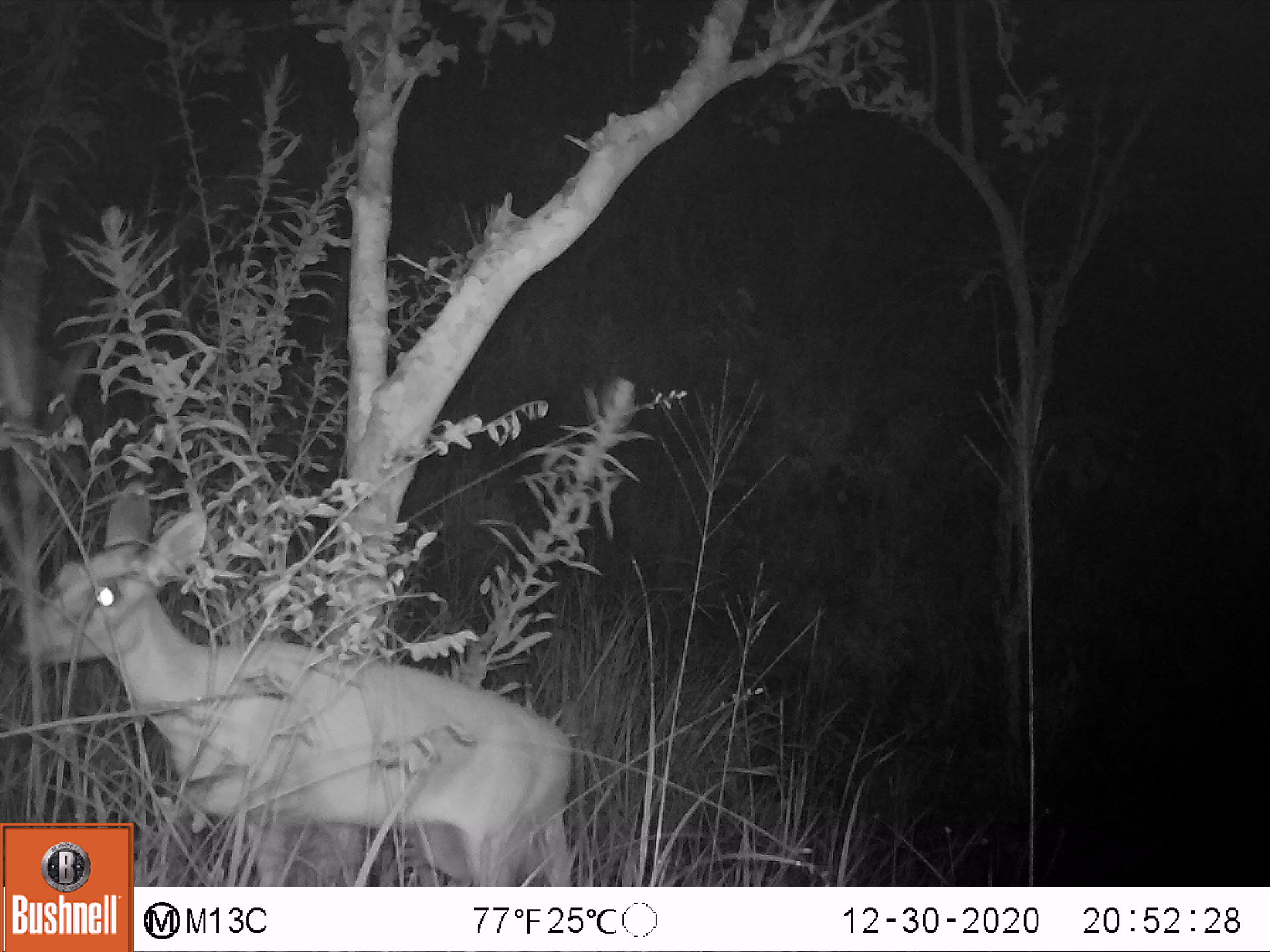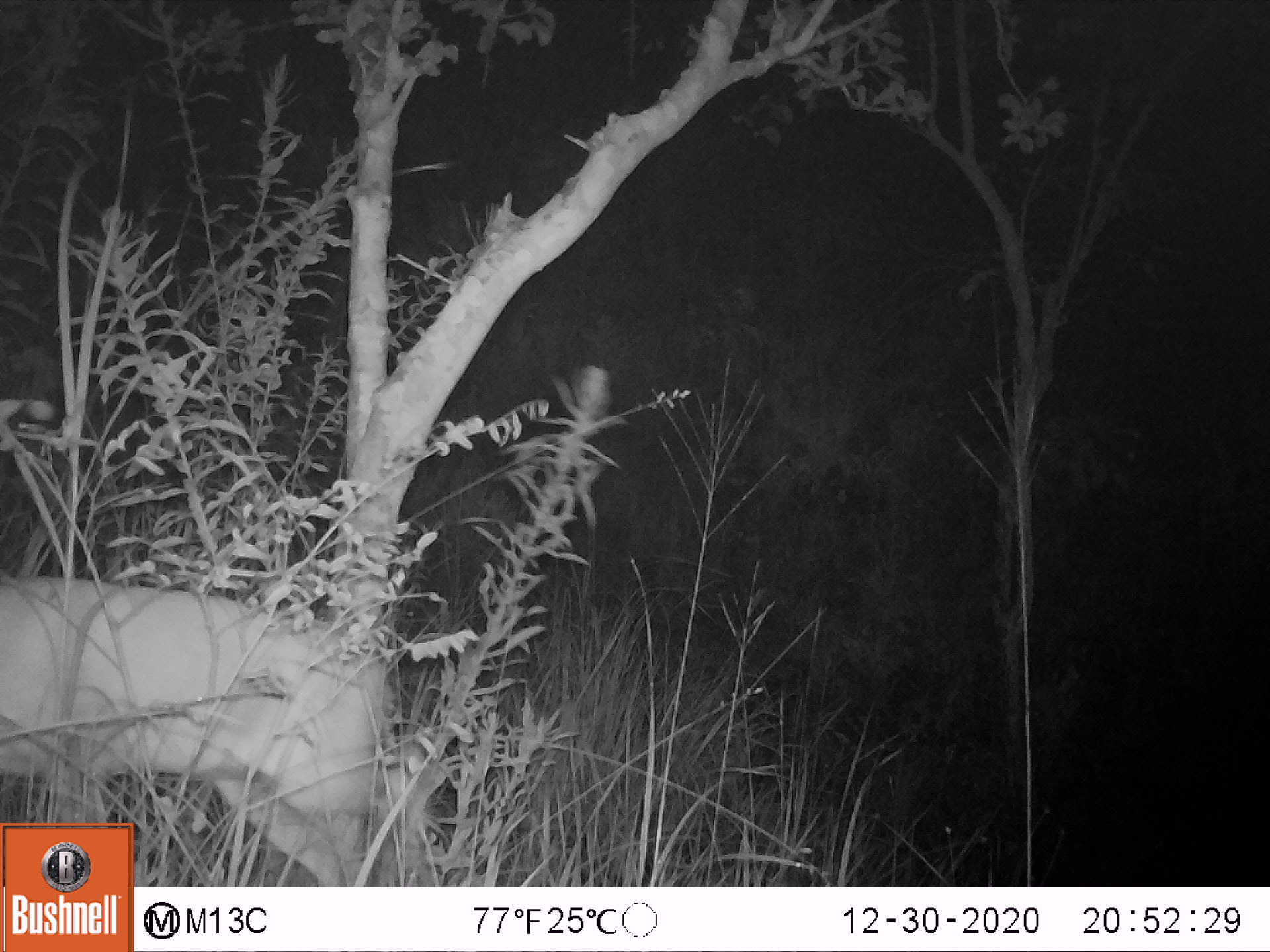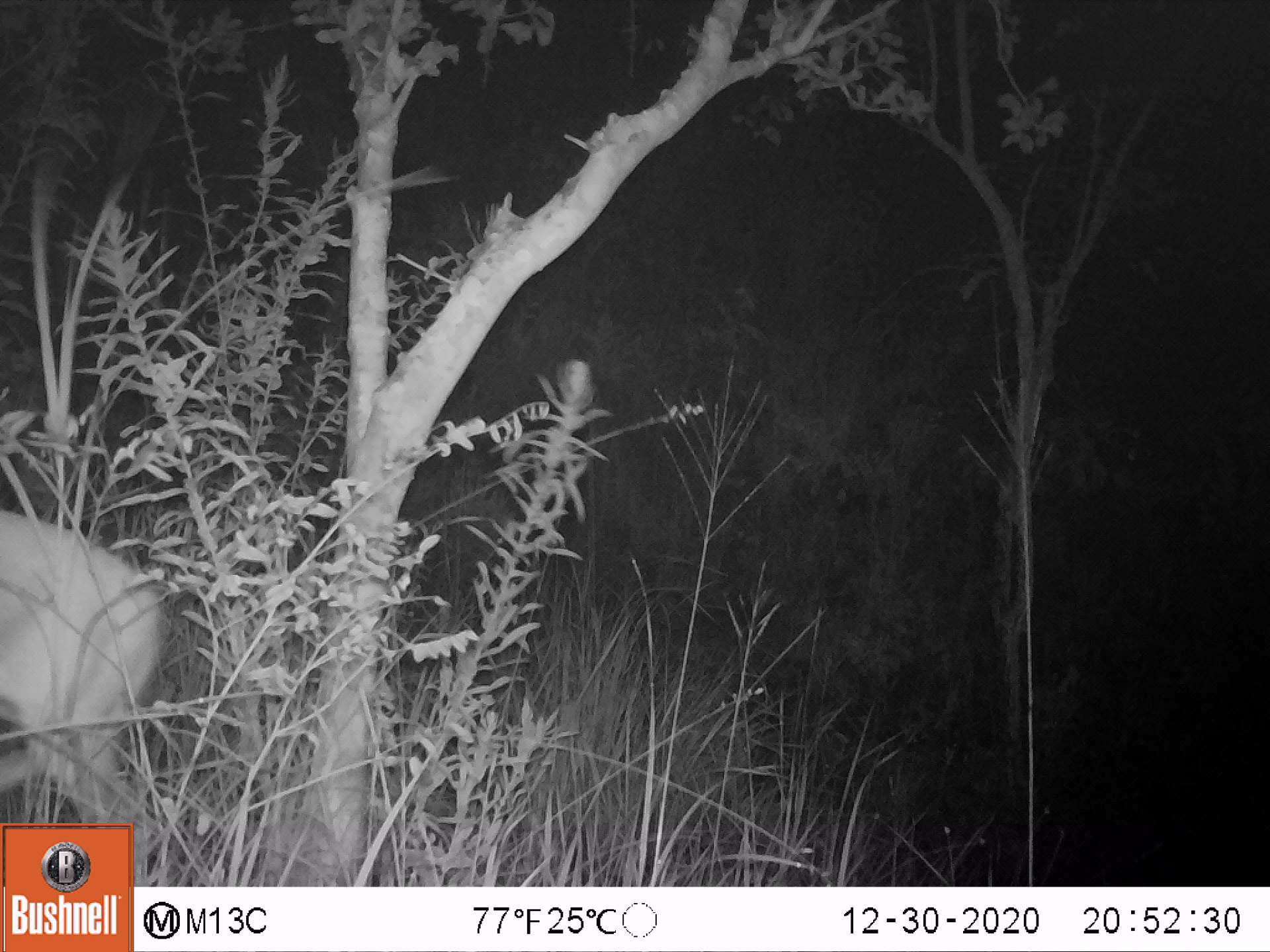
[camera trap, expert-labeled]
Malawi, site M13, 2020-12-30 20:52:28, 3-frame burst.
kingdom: Animalia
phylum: Chordata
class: Mammalia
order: Artiodactyla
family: Bovidae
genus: Sylvicapra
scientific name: Sylvicapra grimmia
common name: common duiker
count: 1